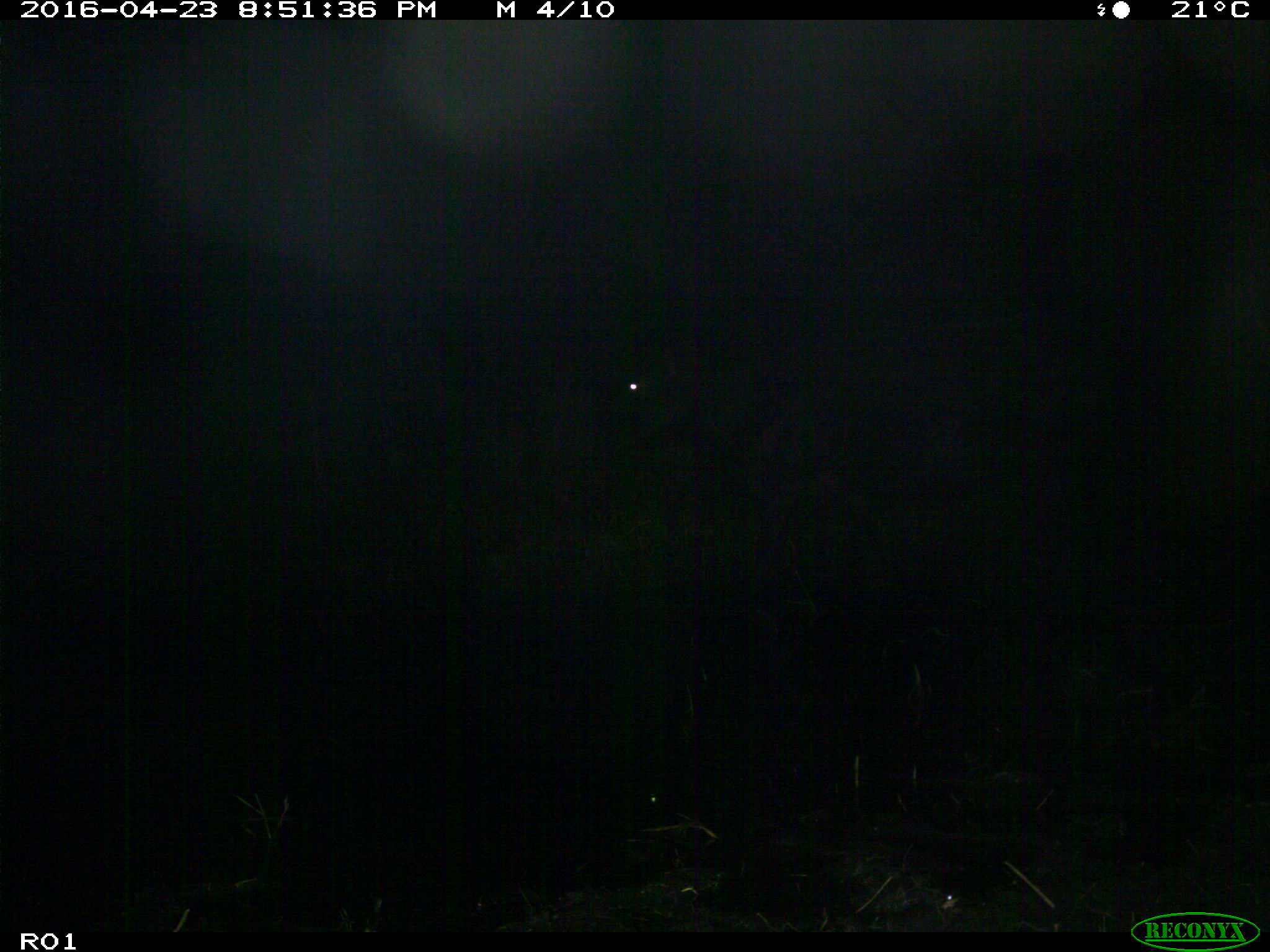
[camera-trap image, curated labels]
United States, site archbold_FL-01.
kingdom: Animalia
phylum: Chordata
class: Mammalia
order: Artiodactyla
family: Bovidae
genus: Bos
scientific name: Bos taurus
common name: domestic cow